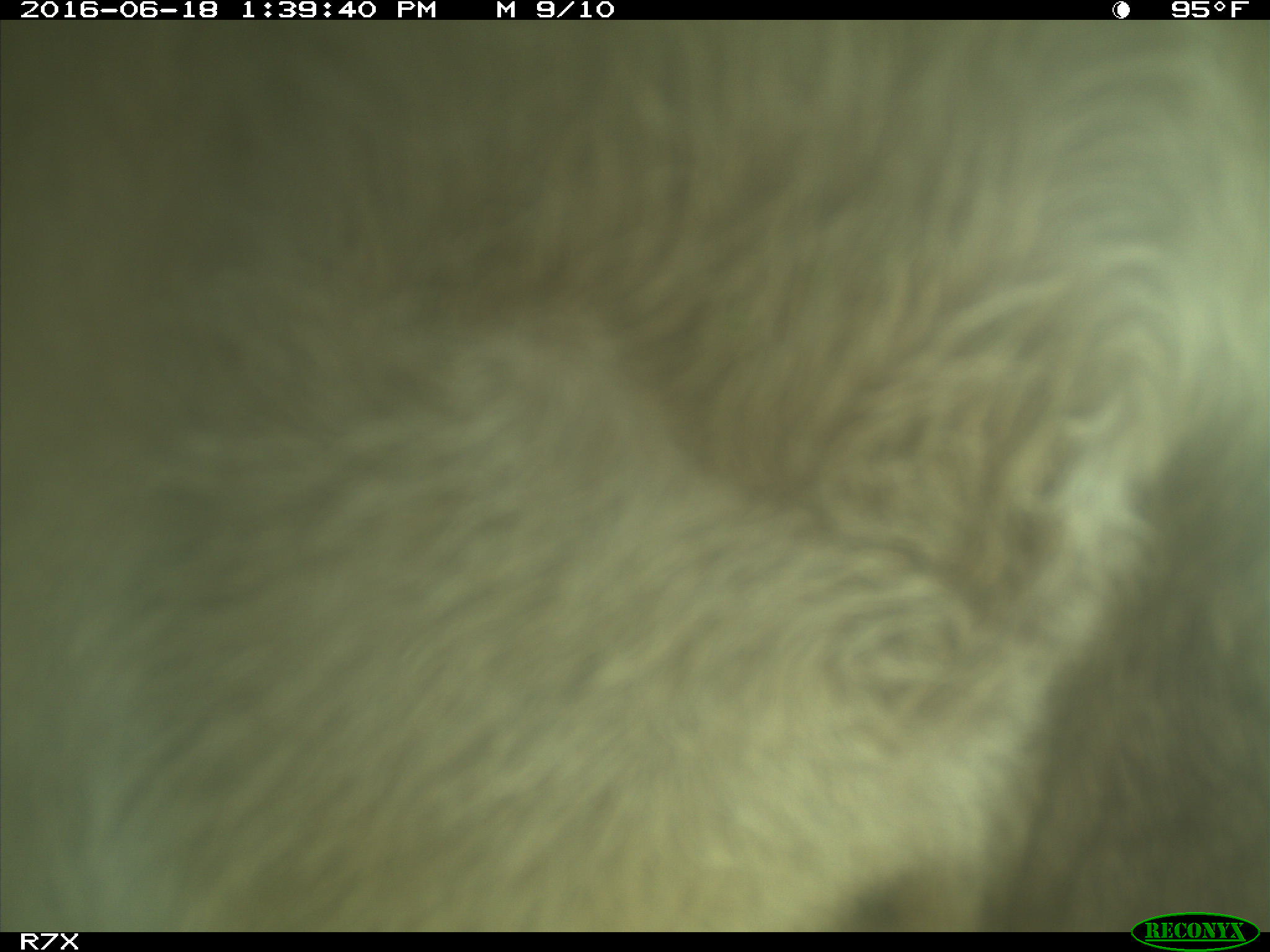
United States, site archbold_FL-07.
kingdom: Animalia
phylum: Chordata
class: Mammalia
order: Artiodactyla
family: Bovidae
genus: Bos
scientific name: Bos taurus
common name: domestic cow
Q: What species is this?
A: Bos taurus (domestic cow).